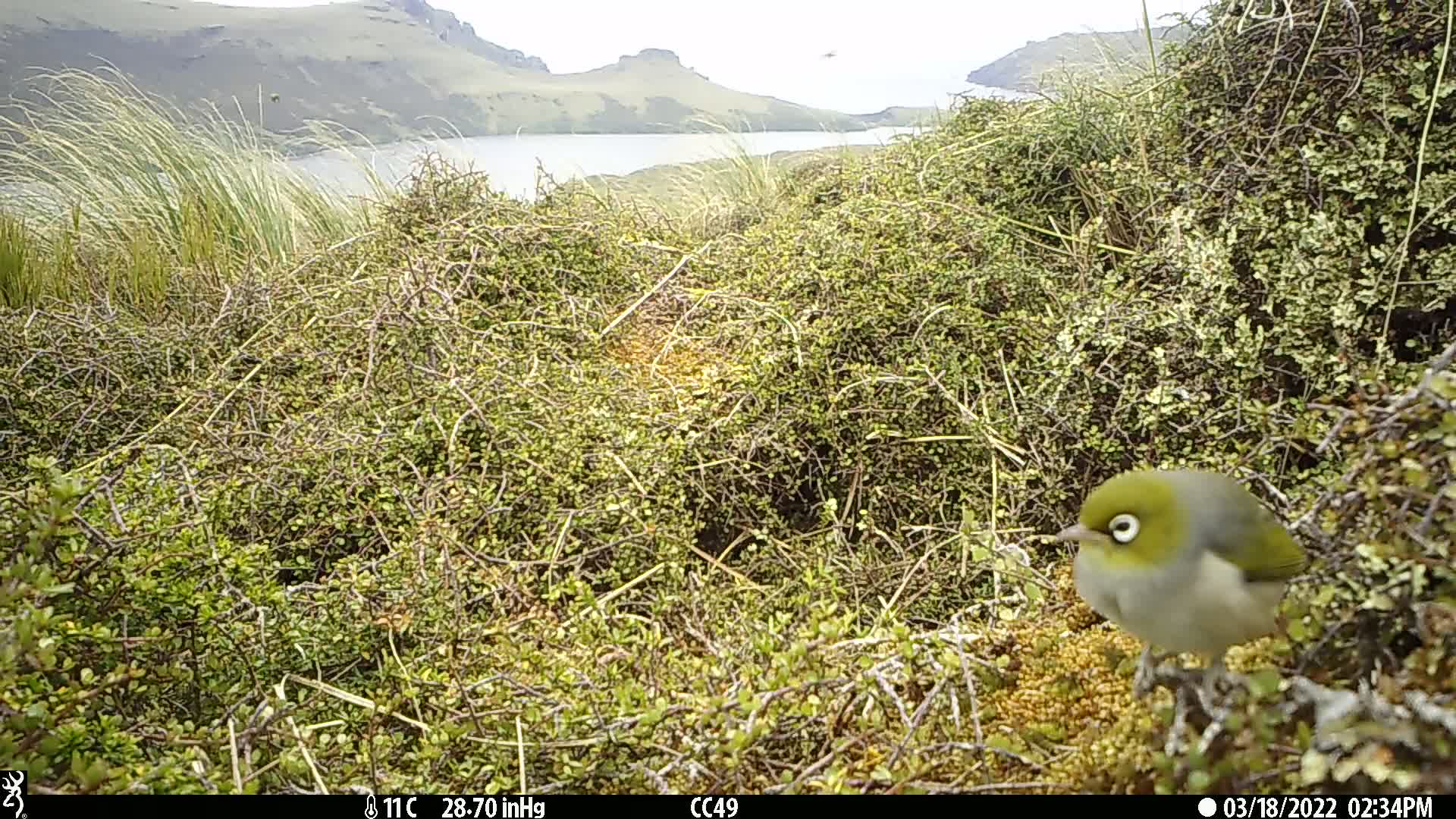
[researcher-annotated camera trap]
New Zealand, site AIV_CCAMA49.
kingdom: Animalia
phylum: Chordata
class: Aves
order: Passeriformes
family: Zosteropidae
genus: Zosterops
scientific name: Zosterops lateralis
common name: silvereye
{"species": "silvereye (Zosterops lateralis)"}